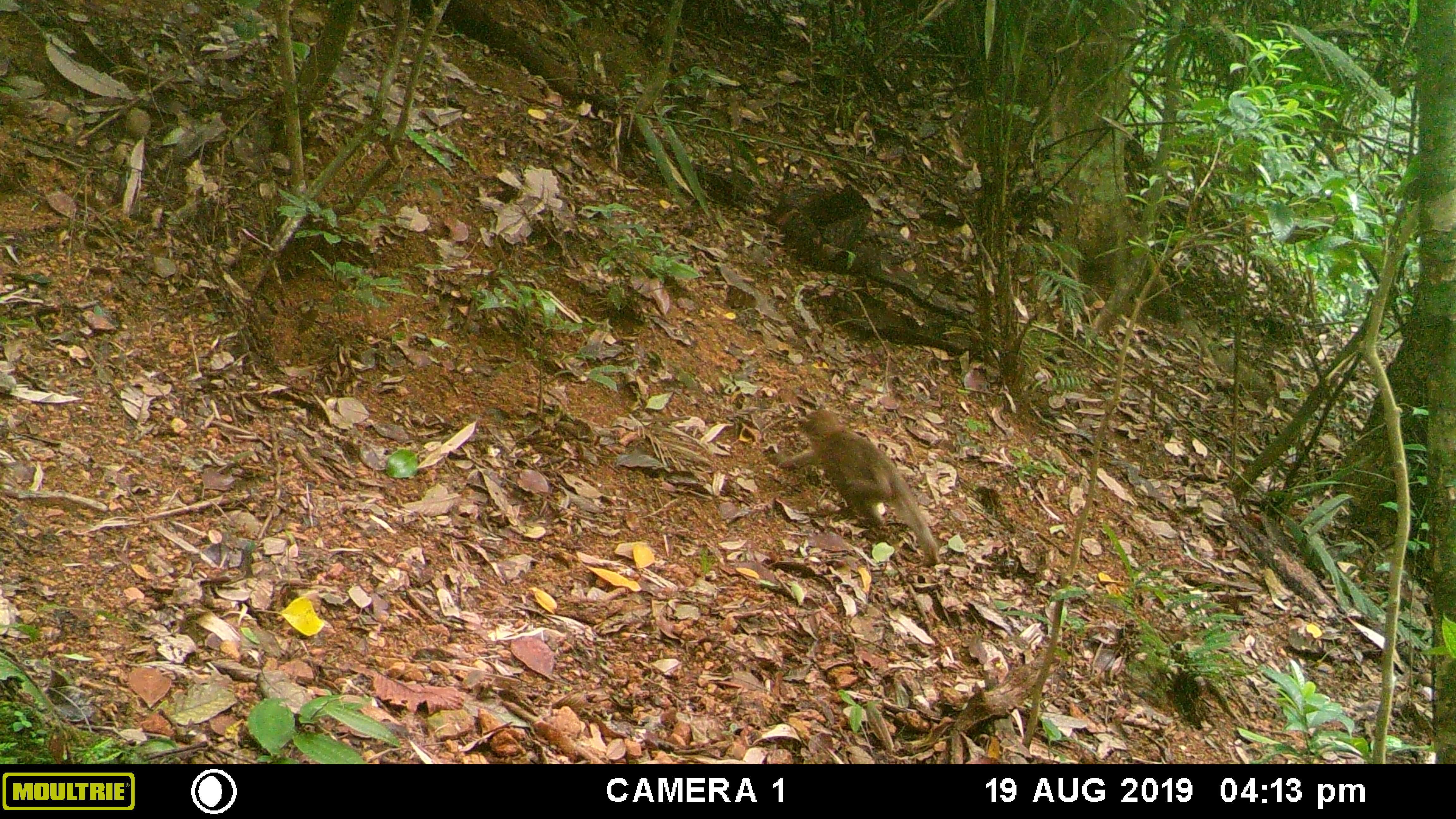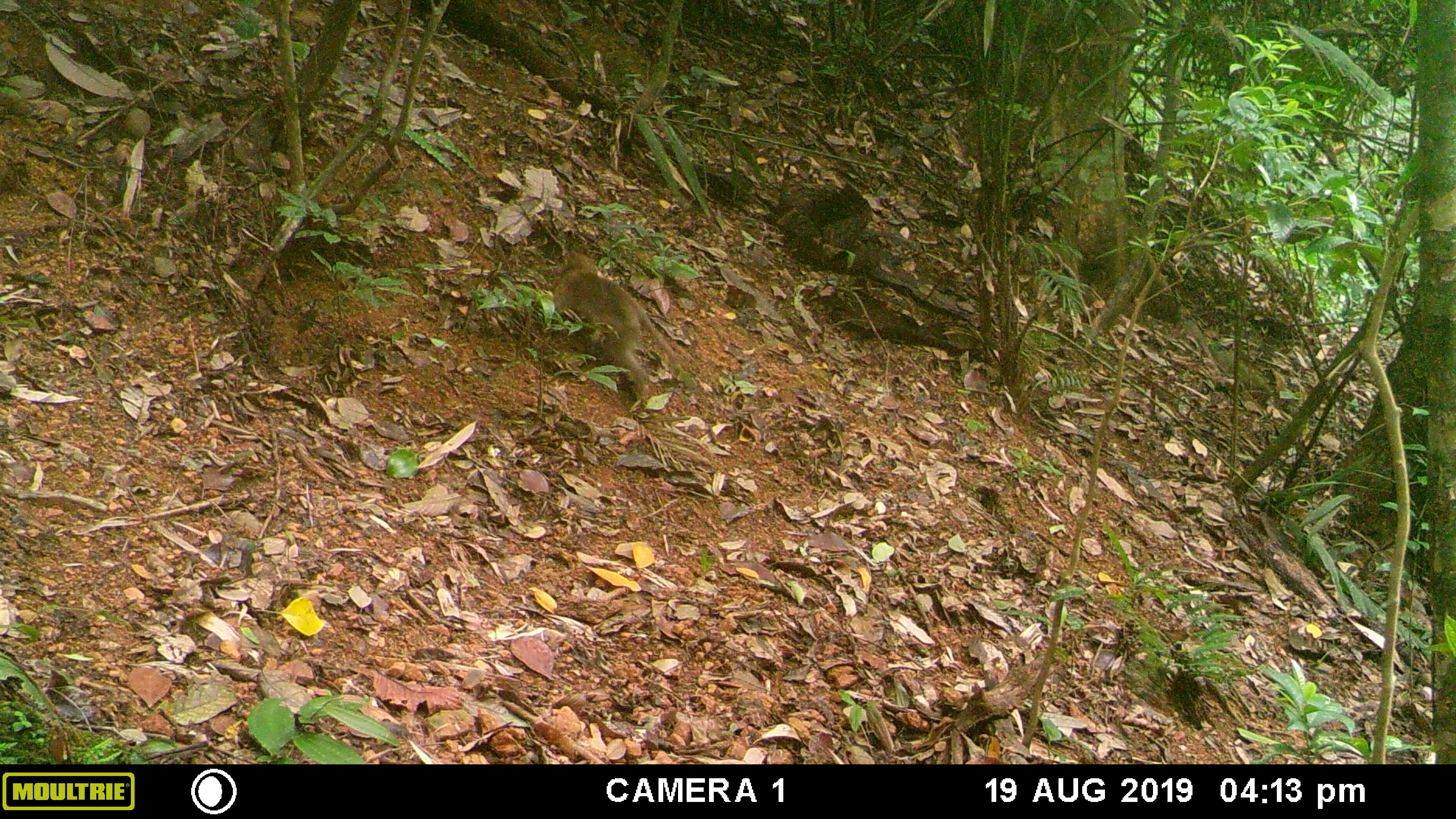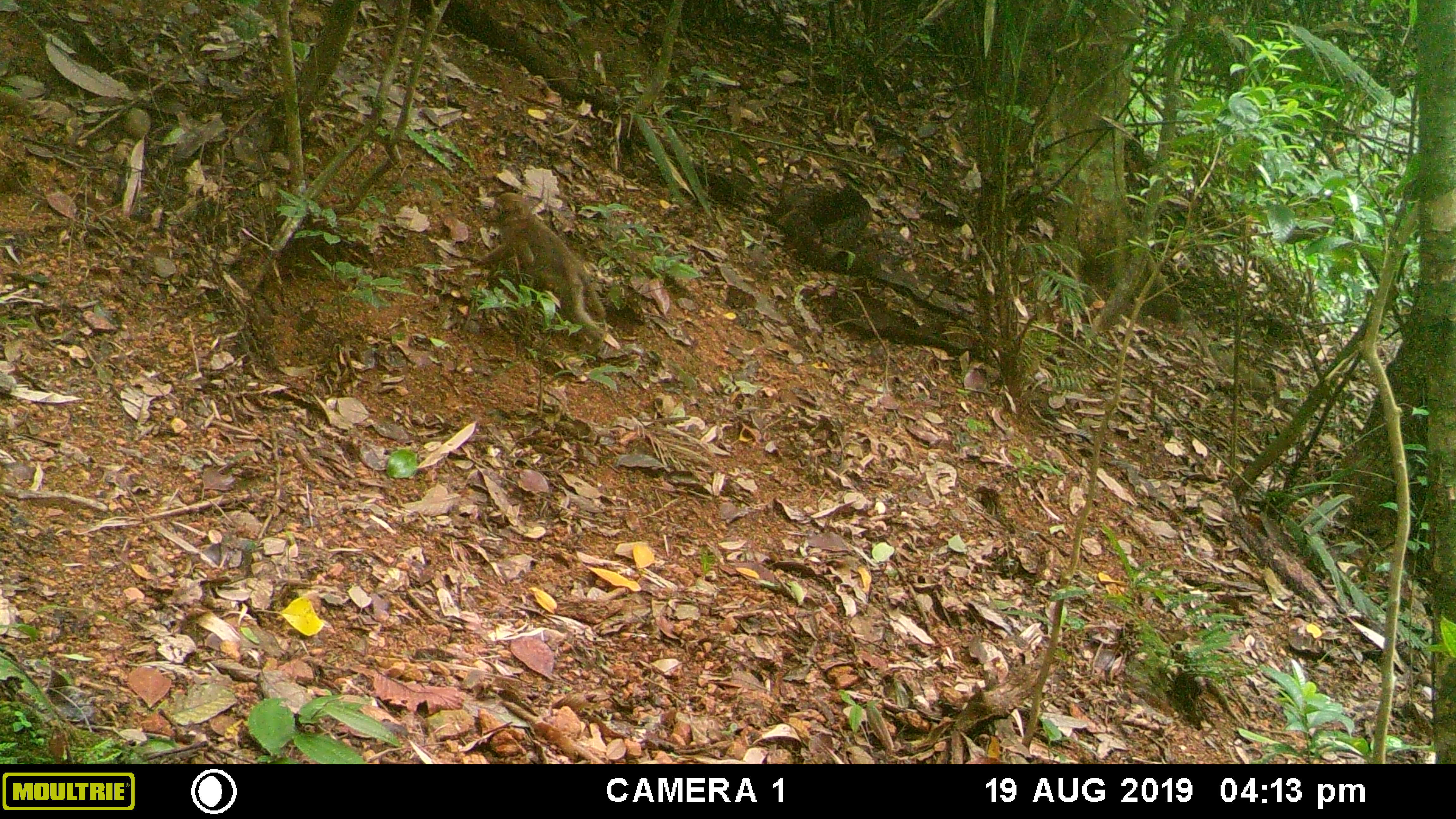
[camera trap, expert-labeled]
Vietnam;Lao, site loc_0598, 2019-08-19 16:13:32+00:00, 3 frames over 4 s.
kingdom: Animalia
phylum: Chordata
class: Mammalia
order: Primates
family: Cercopithecidae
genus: Macaca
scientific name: Macaca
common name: macaques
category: assam or rhesus macaque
Assam or rhesus macaque (macaques) (Macaca). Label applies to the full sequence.